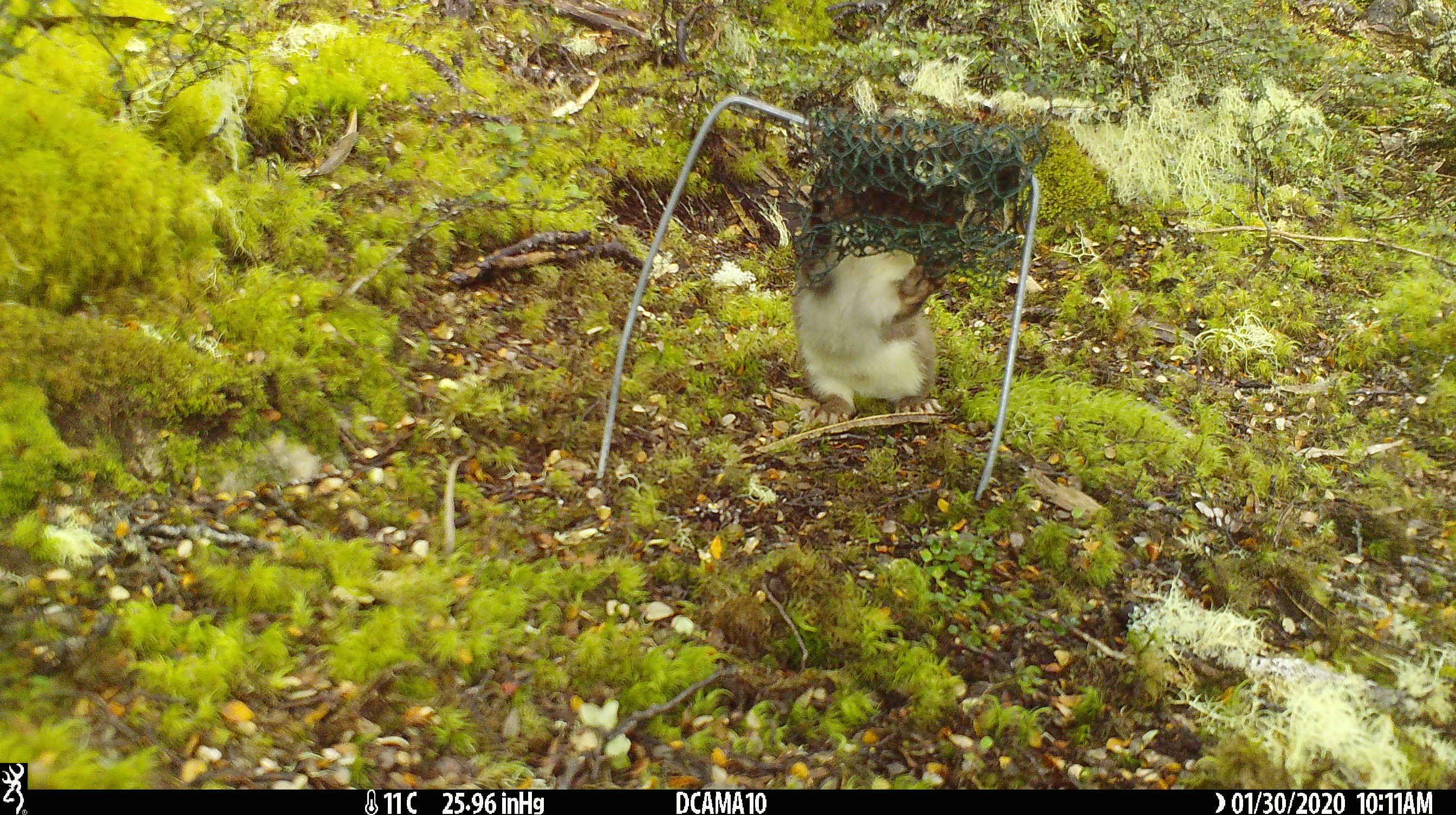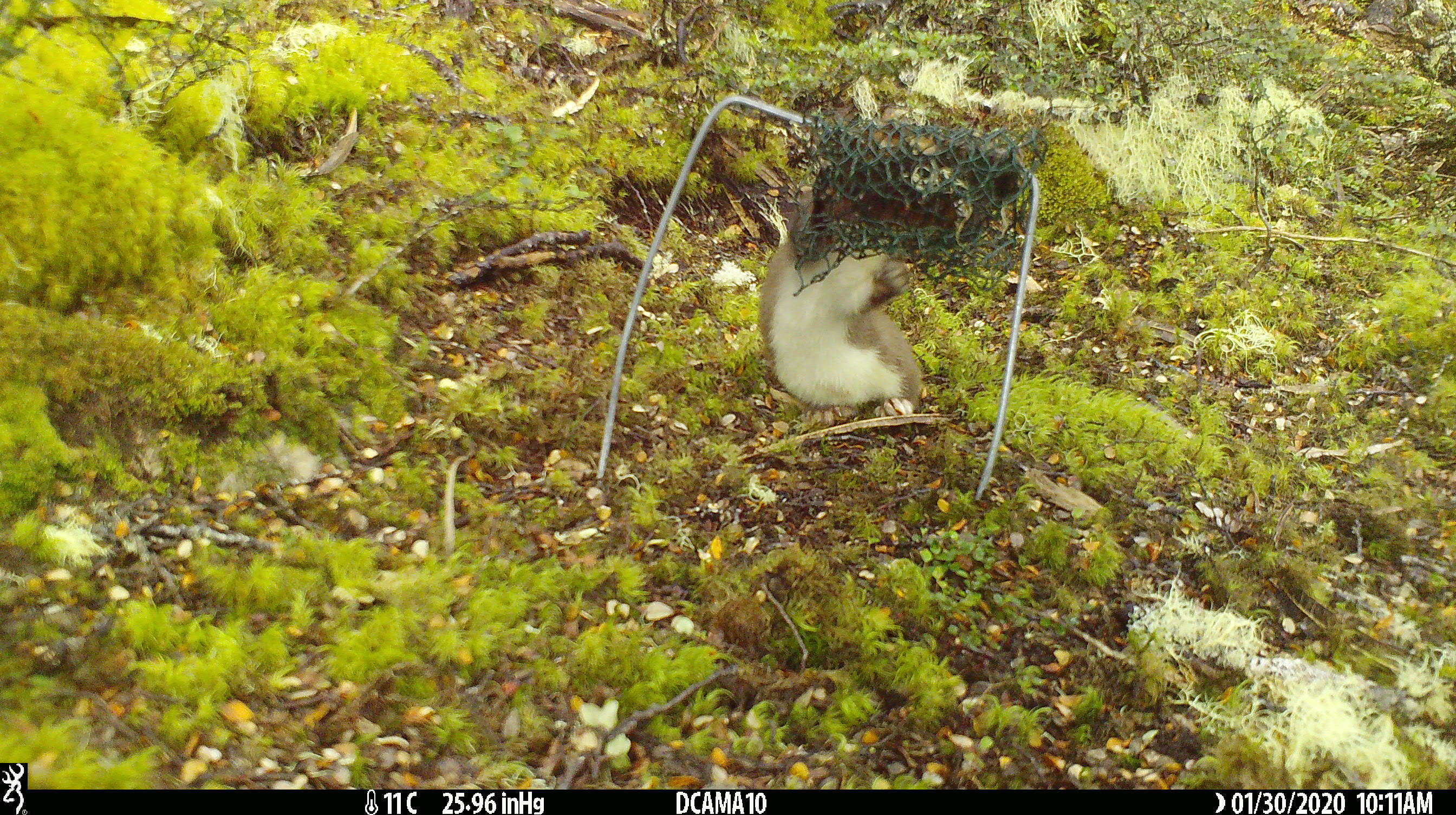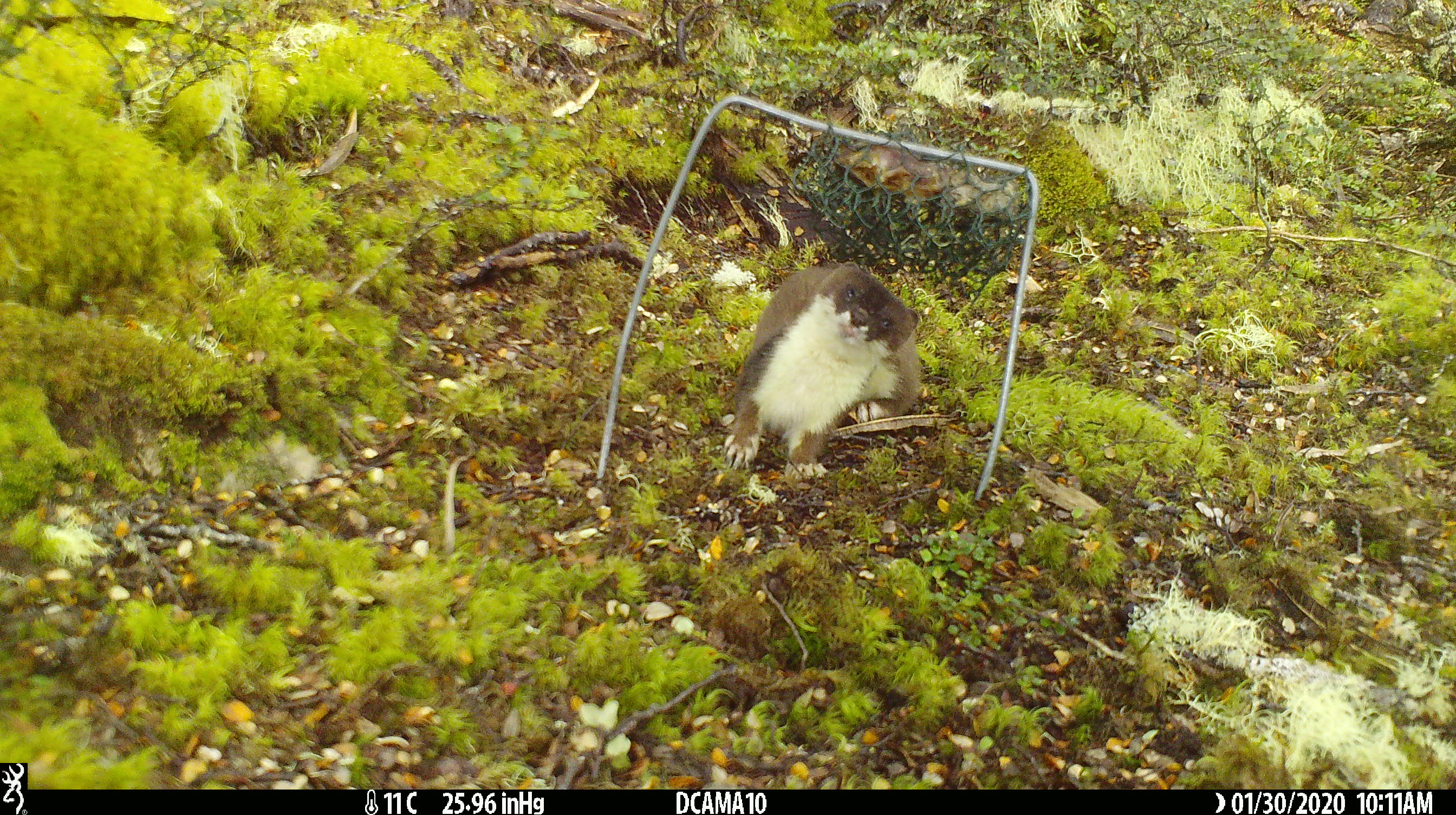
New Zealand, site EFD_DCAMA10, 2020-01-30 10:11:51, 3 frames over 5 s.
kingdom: Animalia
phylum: Chordata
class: Mammalia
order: Carnivora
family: Mustelidae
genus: Mustela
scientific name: Mustela erminea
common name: stoat